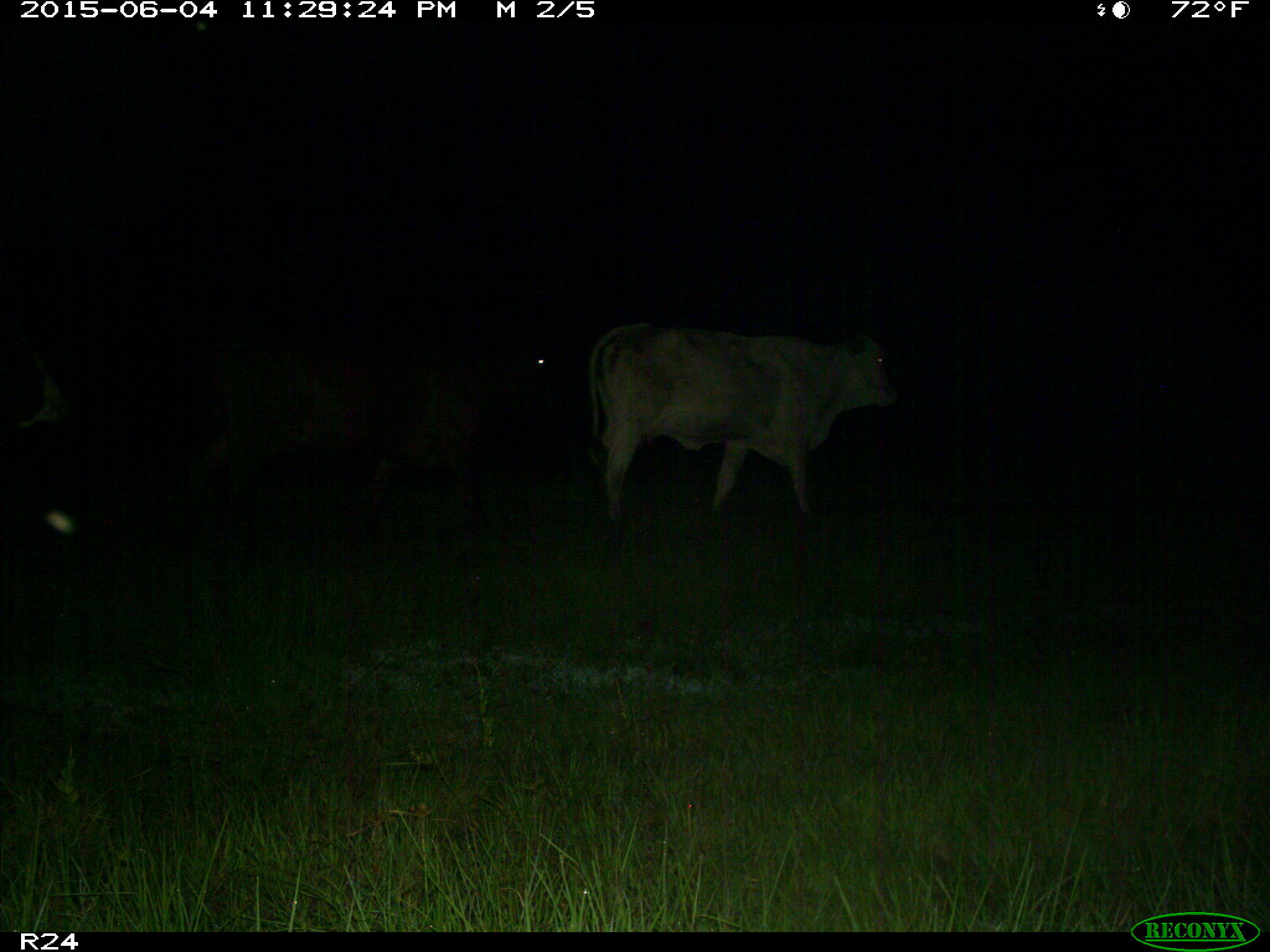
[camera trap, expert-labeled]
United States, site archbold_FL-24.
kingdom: Animalia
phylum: Chordata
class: Mammalia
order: Artiodactyla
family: Bovidae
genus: Bos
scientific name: Bos taurus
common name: domestic cow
Bos taurus (domestic cow).